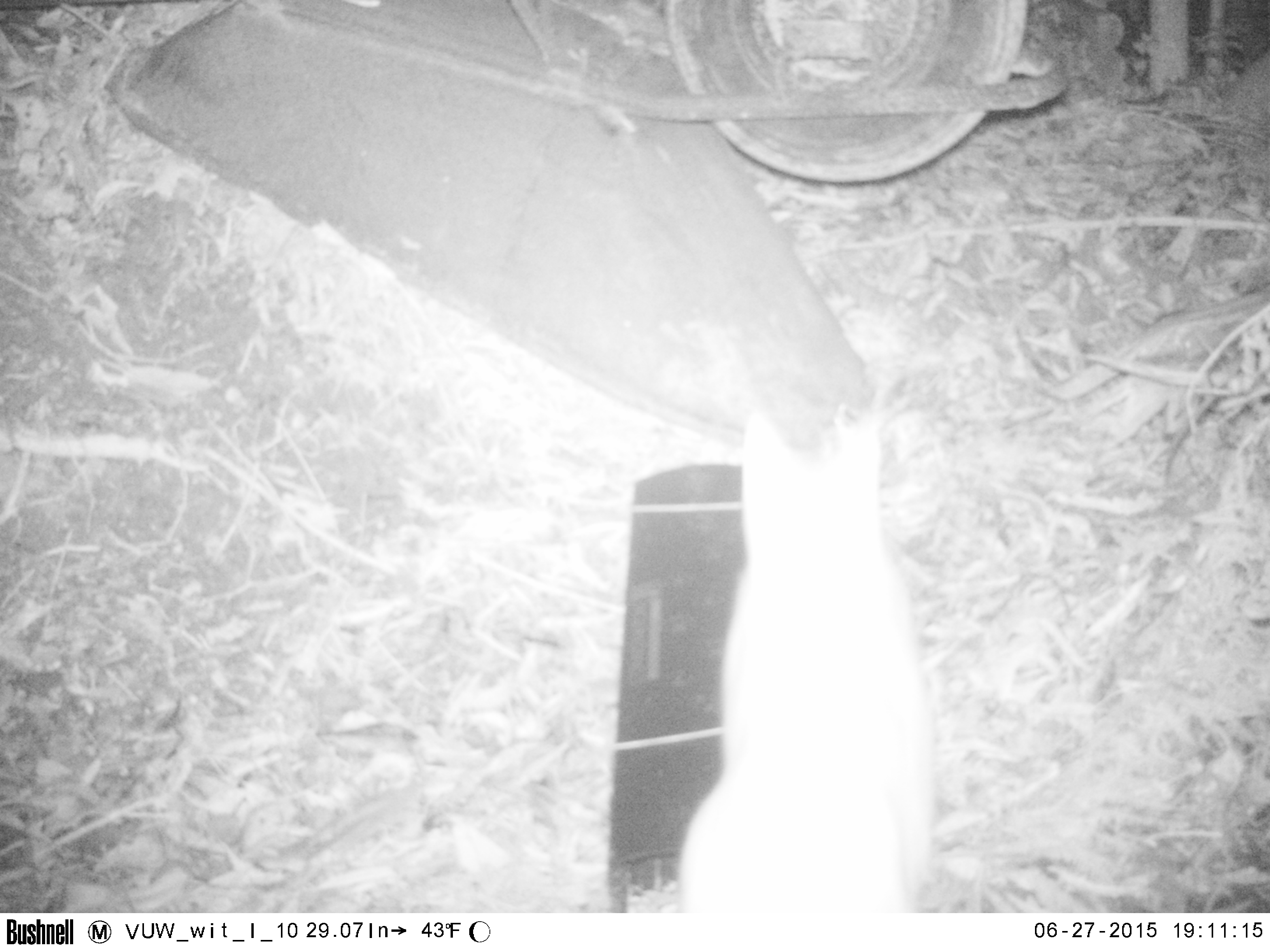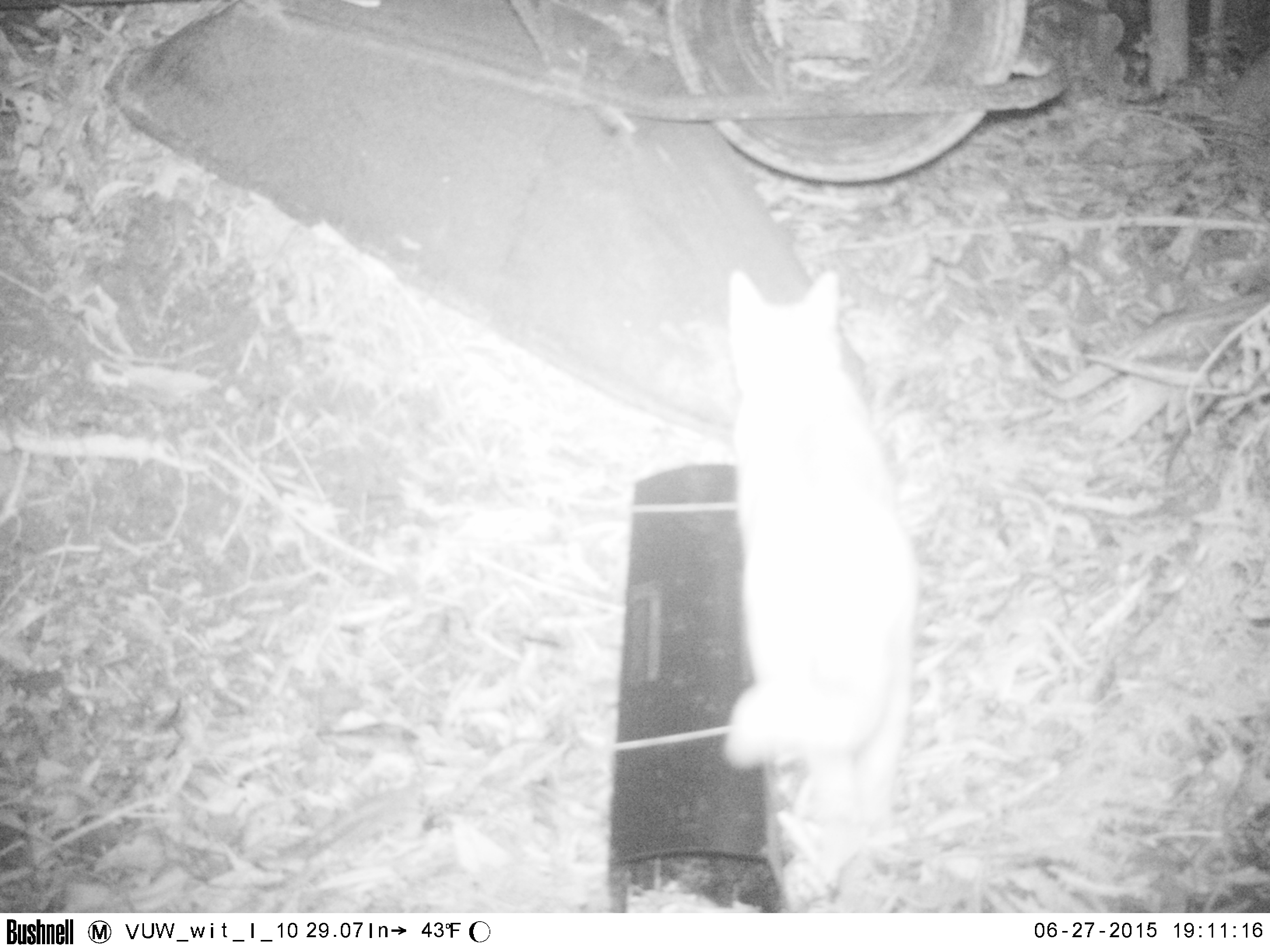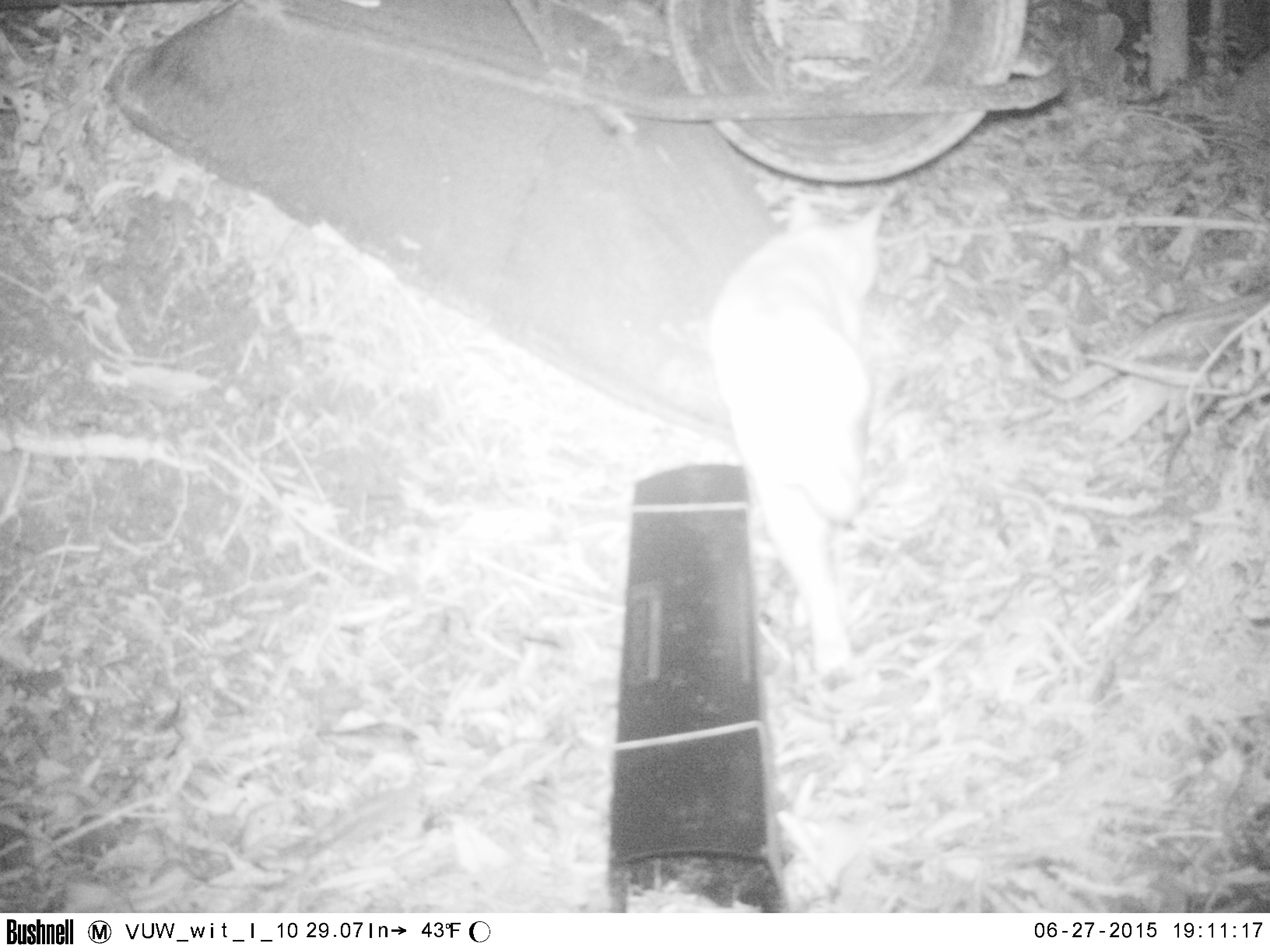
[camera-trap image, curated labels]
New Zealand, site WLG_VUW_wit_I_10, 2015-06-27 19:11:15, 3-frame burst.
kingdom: Animalia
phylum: Chordata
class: Mammalia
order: Carnivora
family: Felidae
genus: Felis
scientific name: Felis catus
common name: domestic cat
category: cat